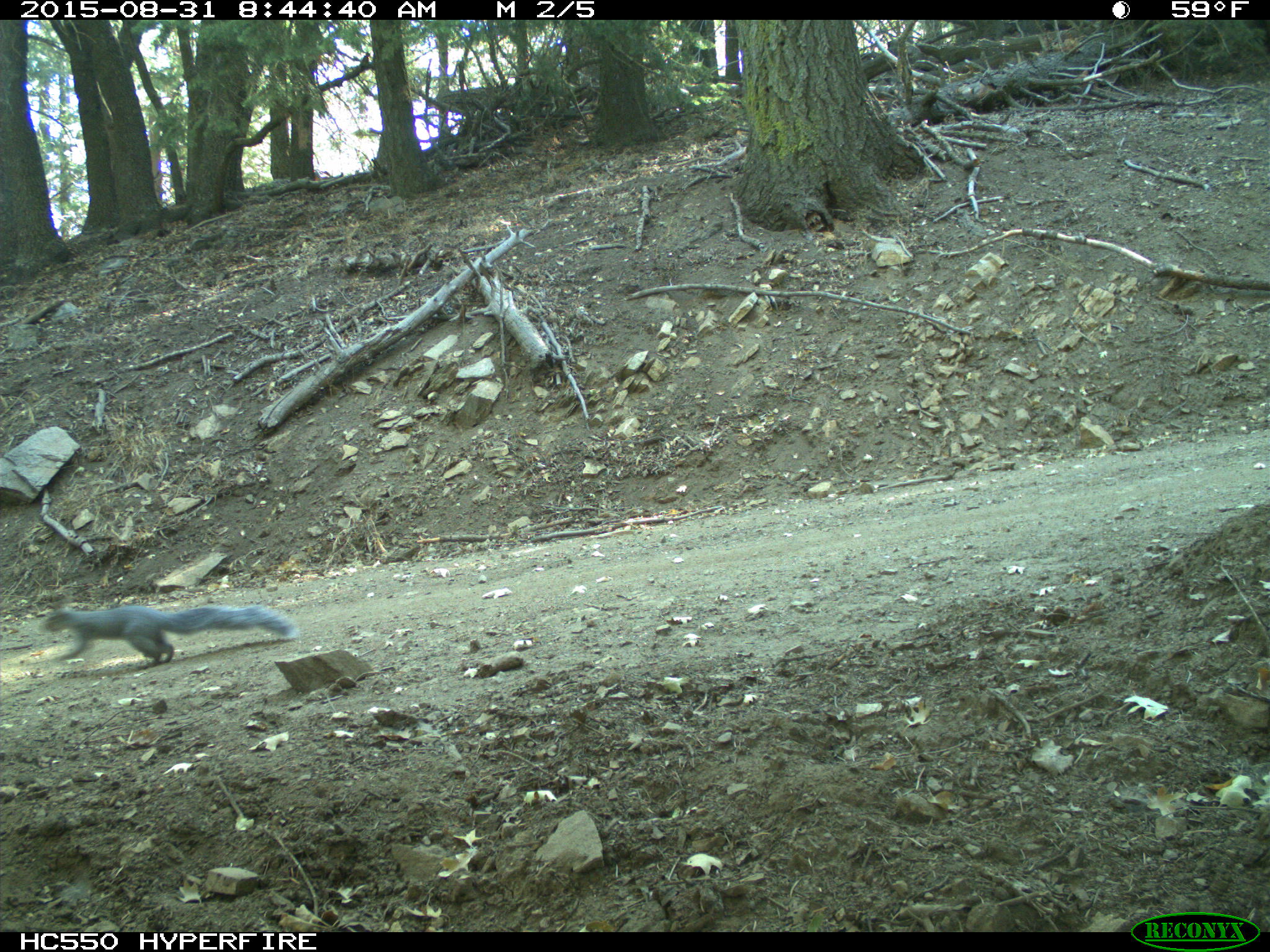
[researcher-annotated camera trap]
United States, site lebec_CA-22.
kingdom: Animalia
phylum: Chordata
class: Mammalia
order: Rodentia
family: Sciuridae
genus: Sciurus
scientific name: Sciurus carolinensis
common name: eastern gray squirrel